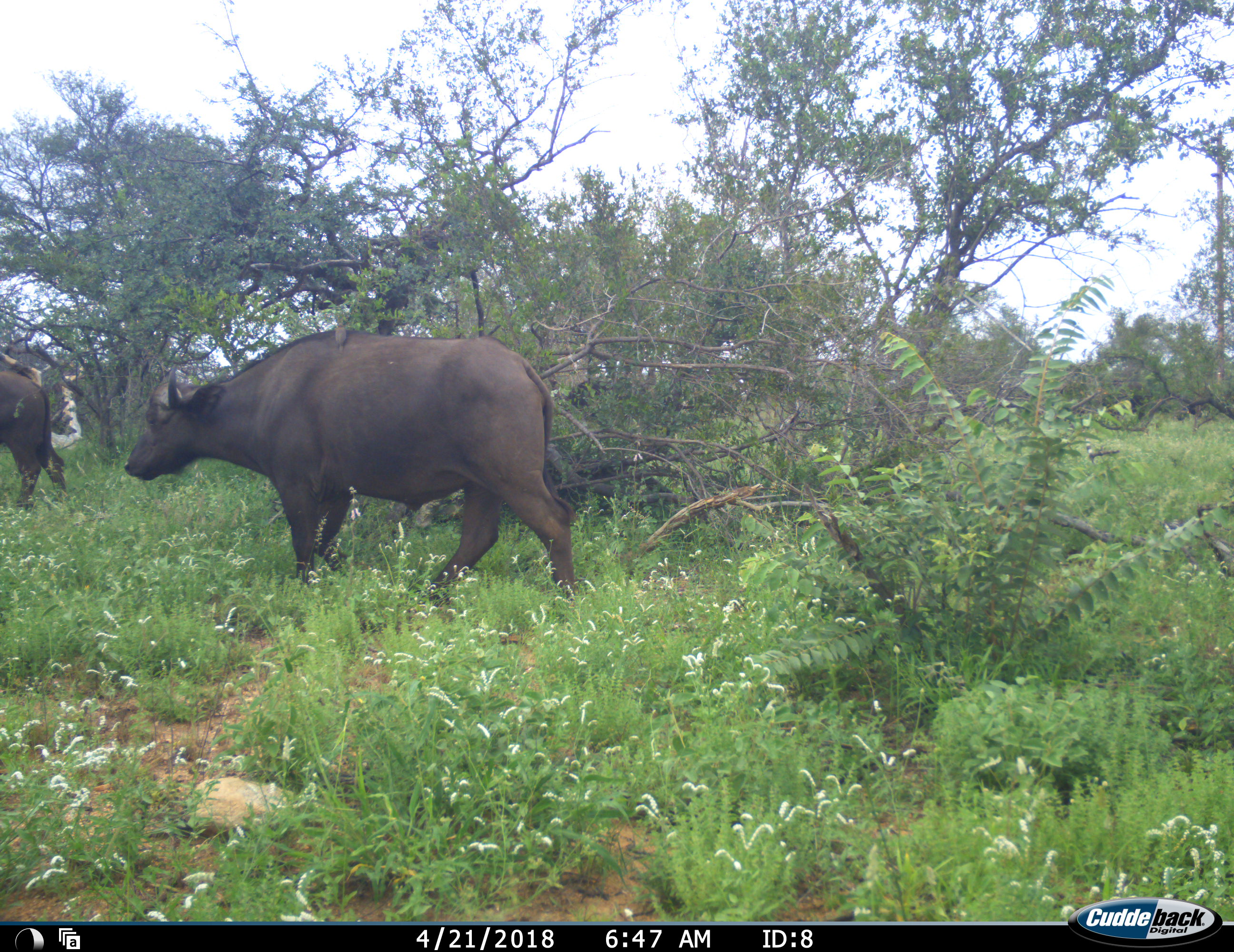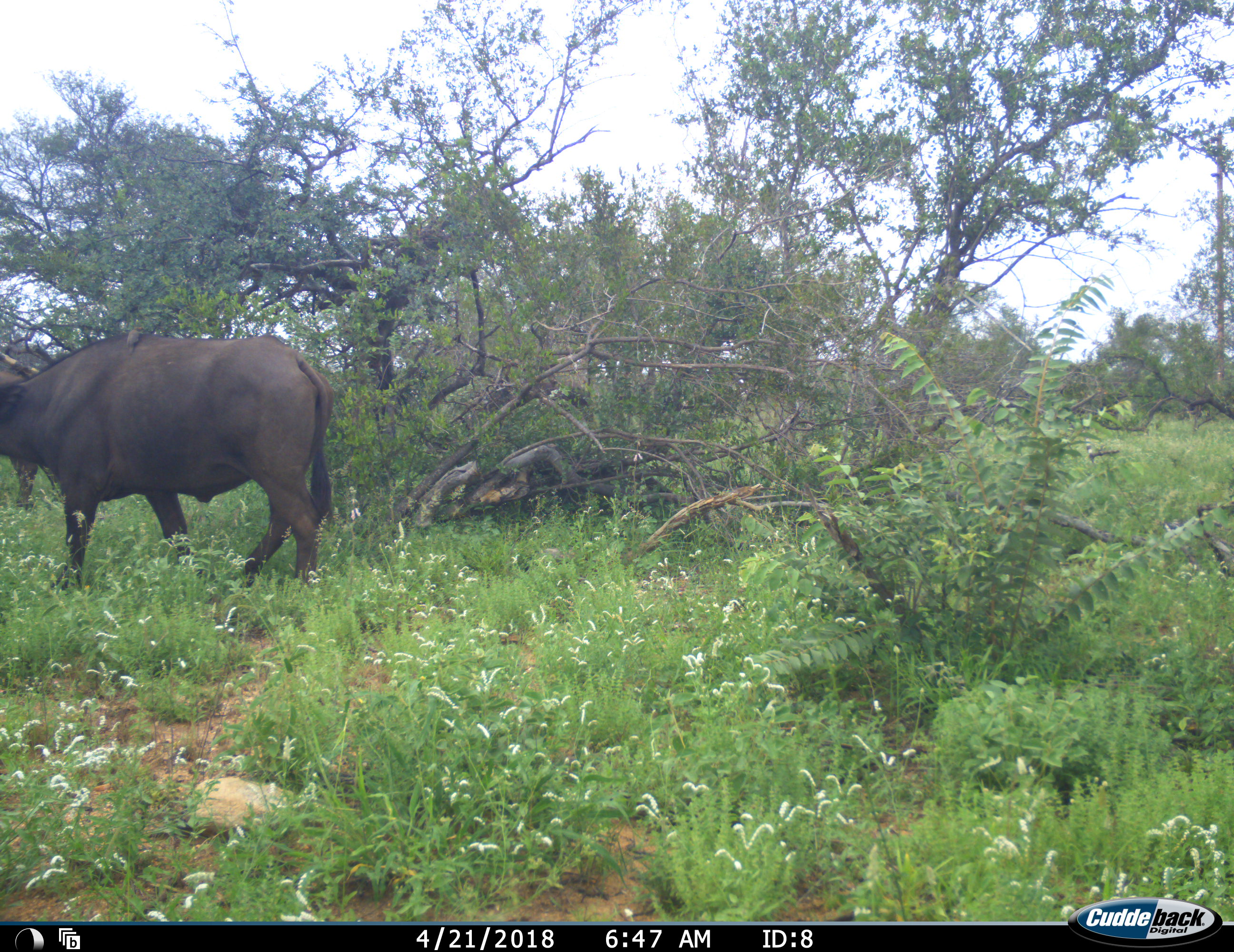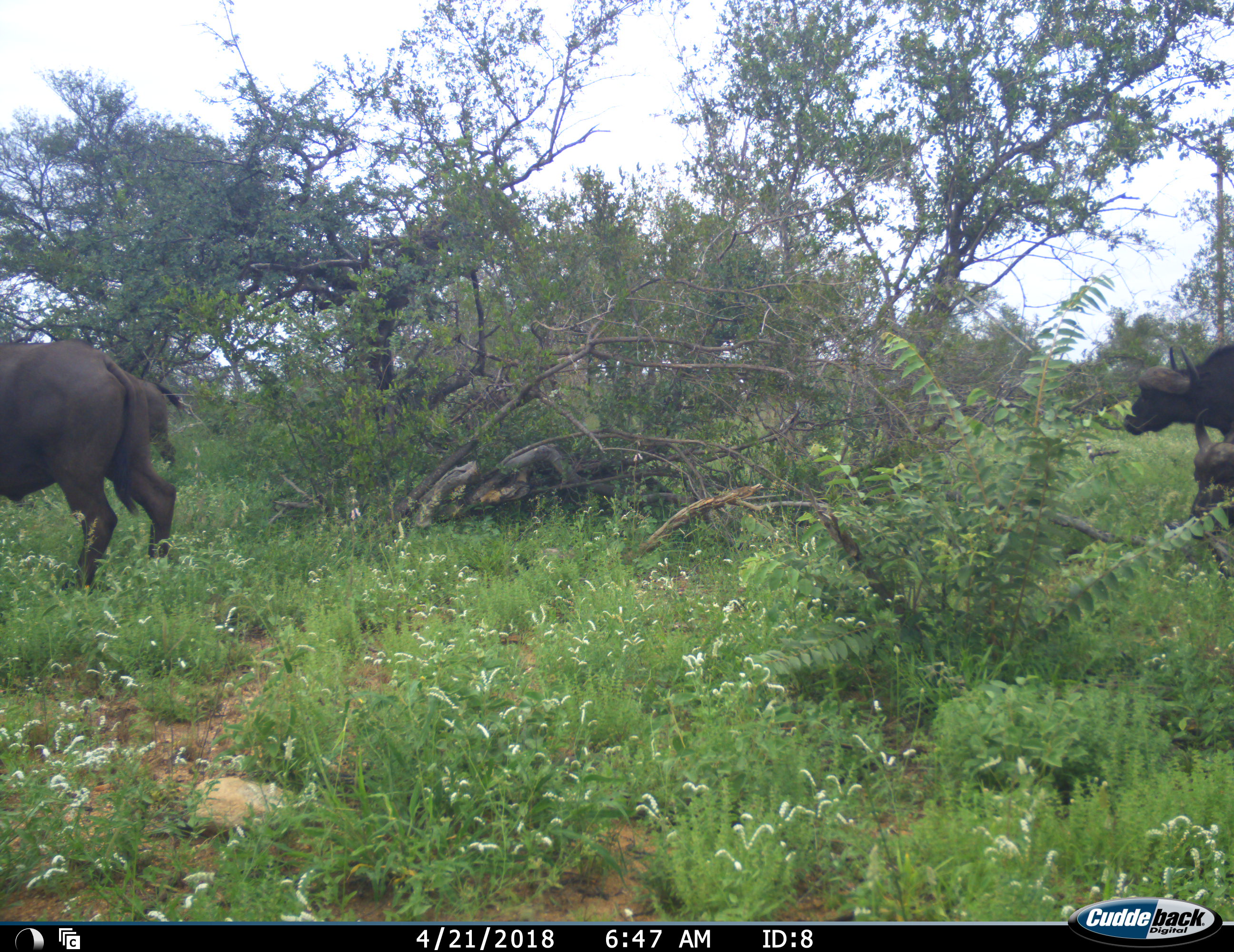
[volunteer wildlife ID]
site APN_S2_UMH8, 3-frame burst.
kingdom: Animalia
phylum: Chordata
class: Mammalia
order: Artiodactyla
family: Bovidae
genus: Syncerus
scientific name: Syncerus caffer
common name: african buffalo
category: buffalo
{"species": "buffalo (african buffalo) (Syncerus caffer)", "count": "4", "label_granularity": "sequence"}